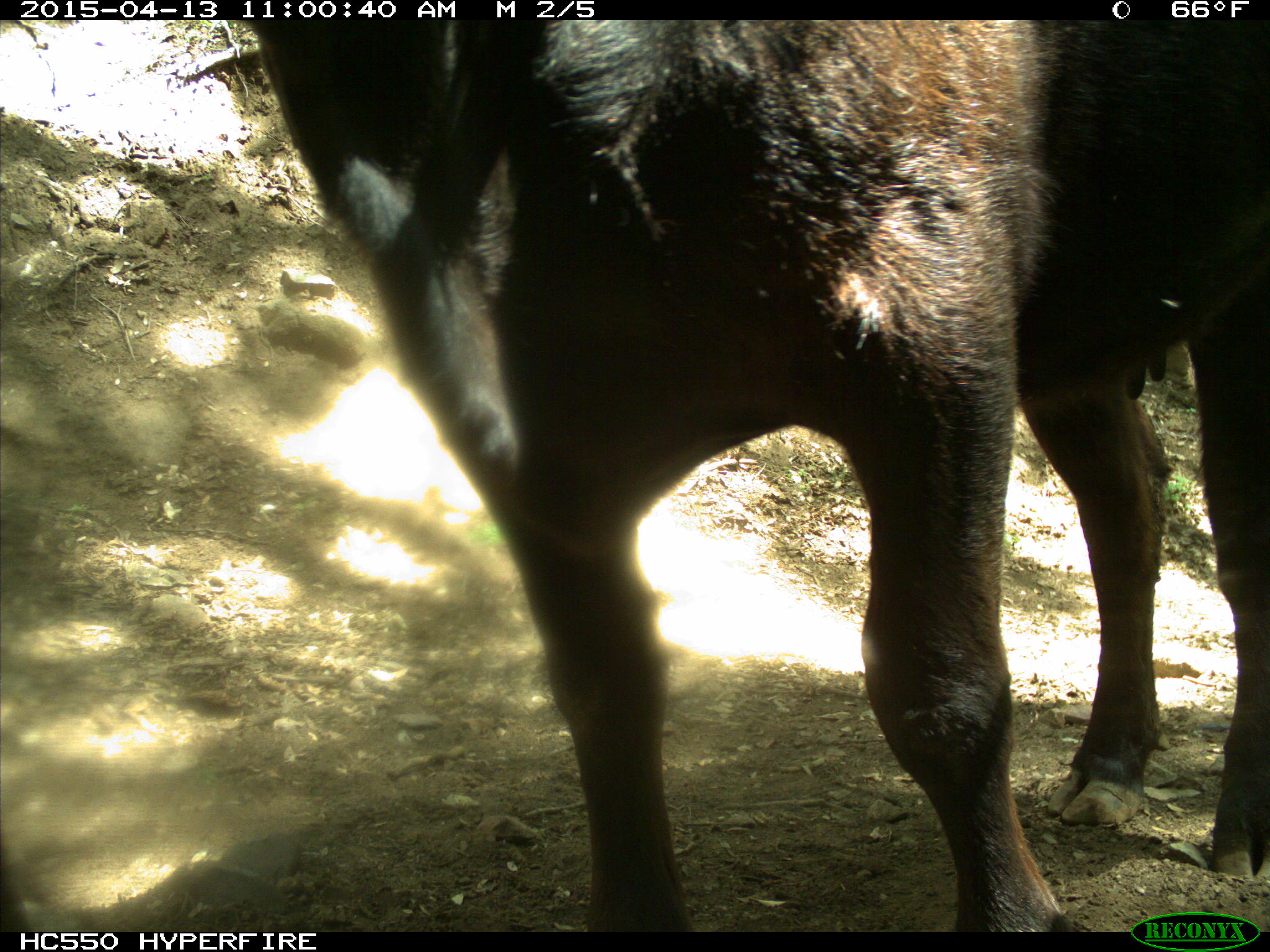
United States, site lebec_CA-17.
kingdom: Animalia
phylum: Chordata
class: Mammalia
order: Artiodactyla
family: Bovidae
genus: Bos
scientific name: Bos taurus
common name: domestic cow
Bos taurus (domestic cow).